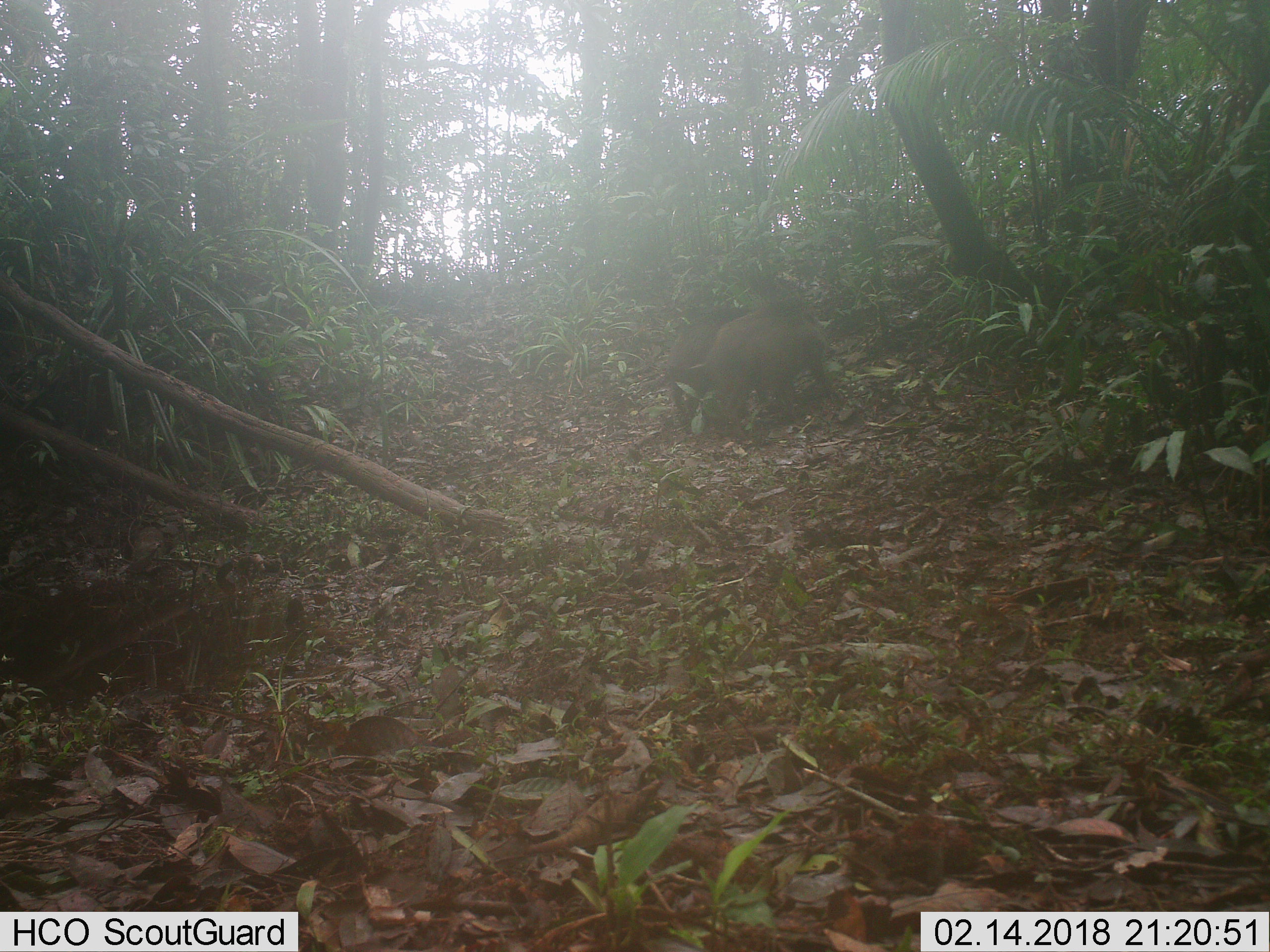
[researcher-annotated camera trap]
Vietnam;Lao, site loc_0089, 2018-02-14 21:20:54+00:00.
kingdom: Animalia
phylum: Chordata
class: Mammalia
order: Artiodactyla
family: Suidae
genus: Sus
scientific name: Sus scrofa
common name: eurasian wild pig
Eurasian wild pig (Sus scrofa). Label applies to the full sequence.